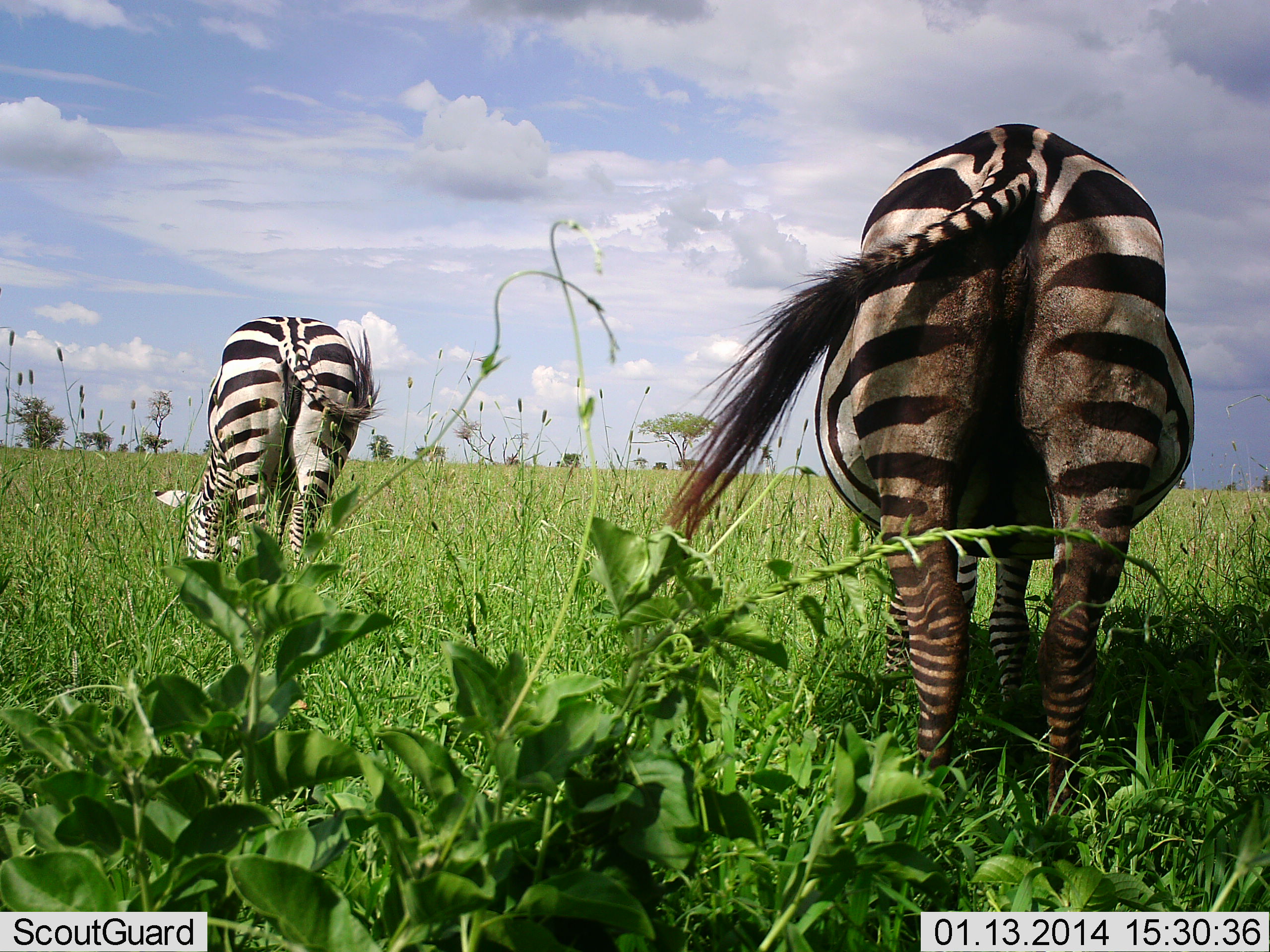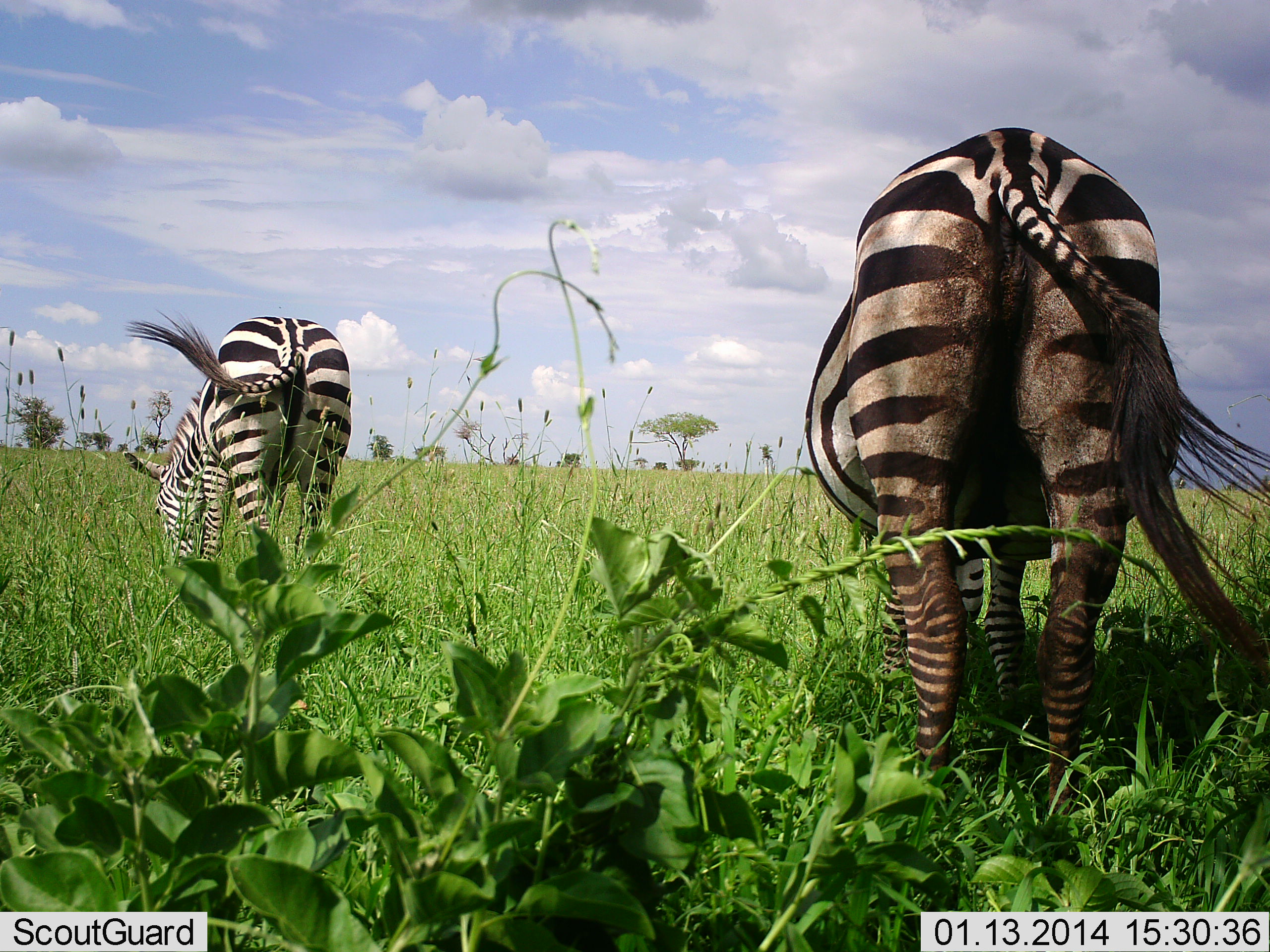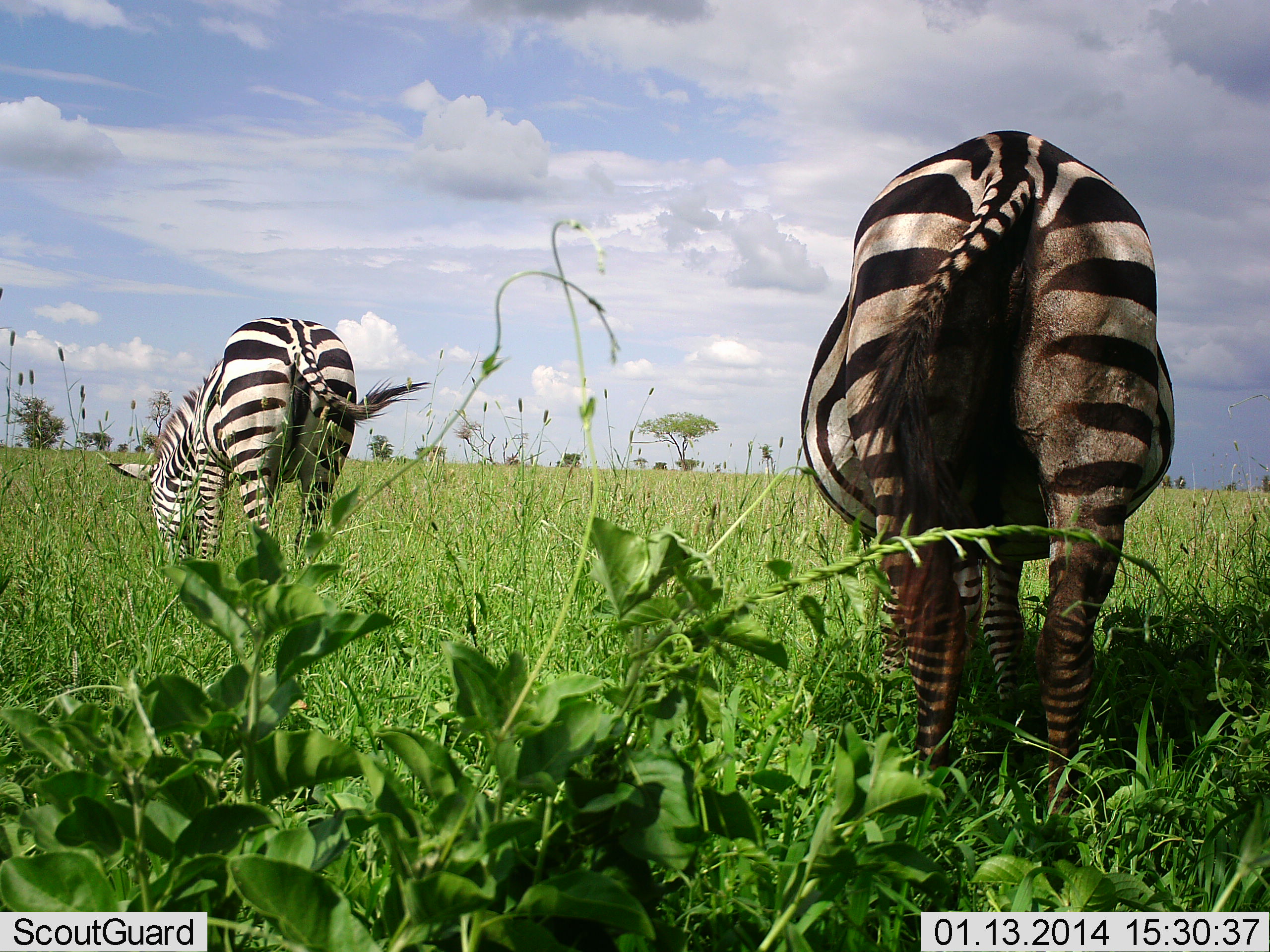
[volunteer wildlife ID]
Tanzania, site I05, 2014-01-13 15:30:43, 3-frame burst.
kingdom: Animalia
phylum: Chordata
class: Mammalia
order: Perissodactyla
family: Equidae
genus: Equus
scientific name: Equus quagga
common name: plains zebra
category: zebra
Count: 2.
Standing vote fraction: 20%.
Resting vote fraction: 0%.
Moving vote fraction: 0%.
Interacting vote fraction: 0%.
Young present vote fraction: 0%.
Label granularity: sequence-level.